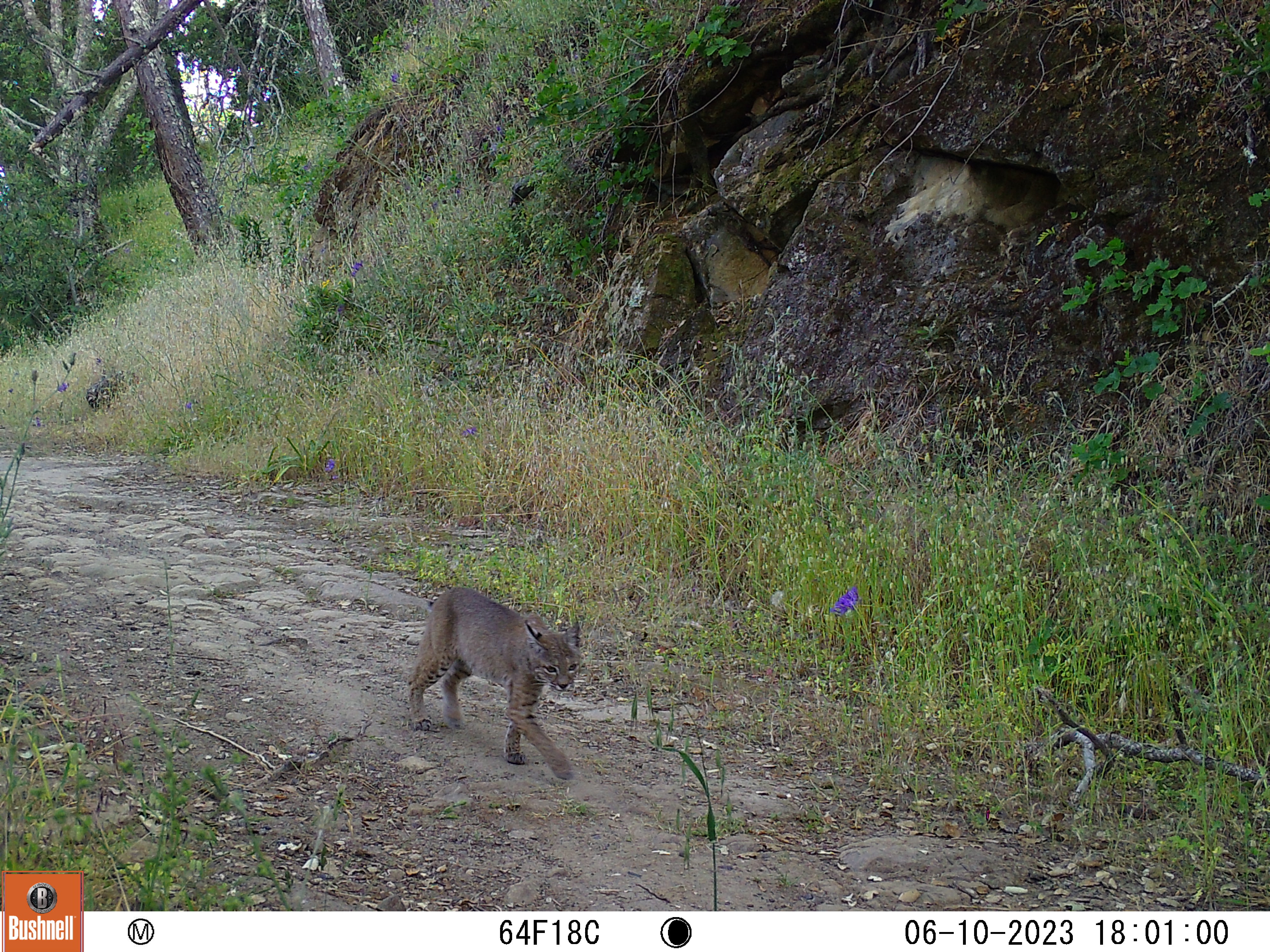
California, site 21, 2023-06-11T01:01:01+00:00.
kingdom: Animalia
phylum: Chordata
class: Mammalia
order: Carnivora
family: Felidae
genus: Lynx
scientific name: Lynx rufus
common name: bobcat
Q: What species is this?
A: Bobcat (Lynx rufus).